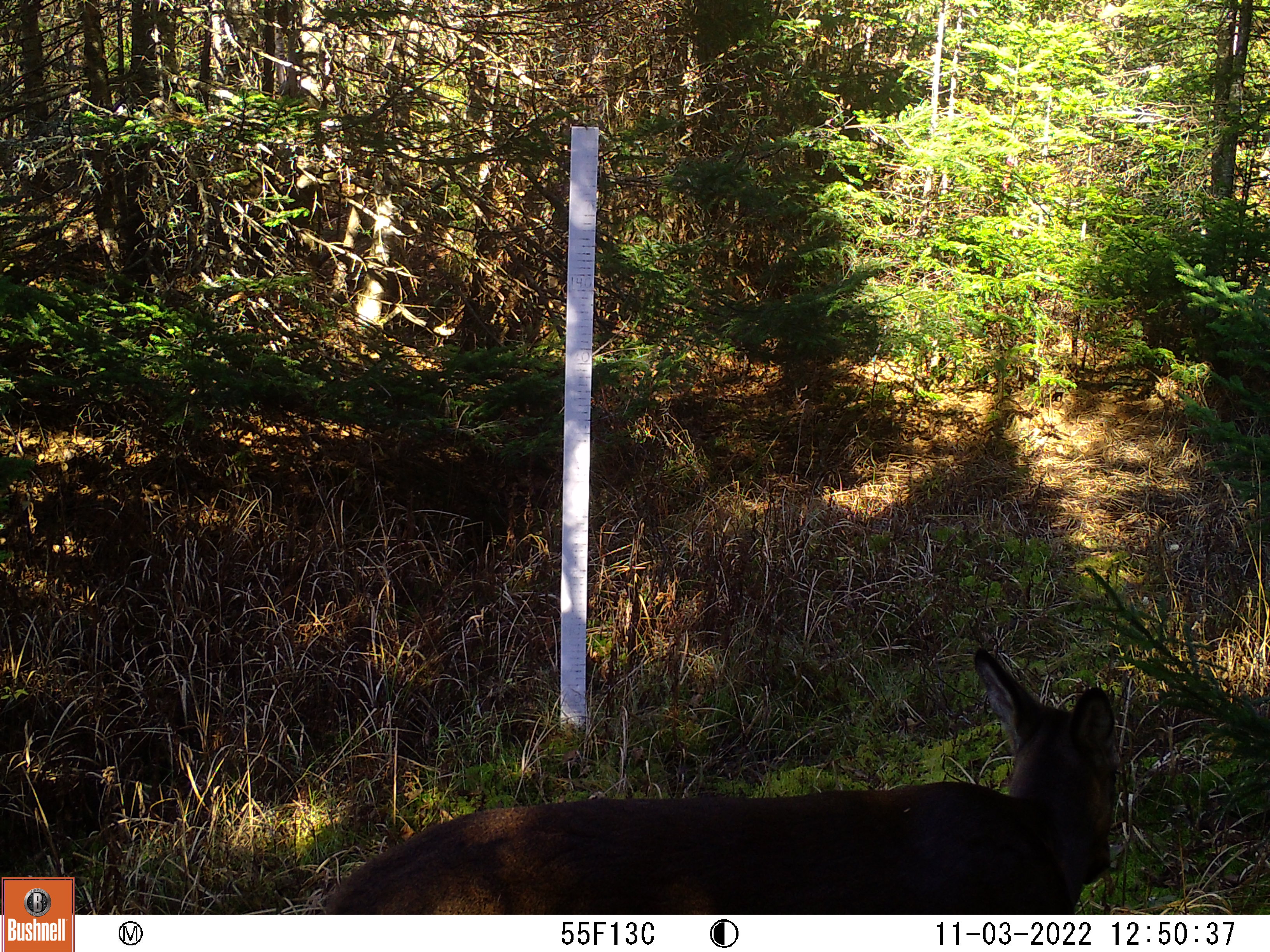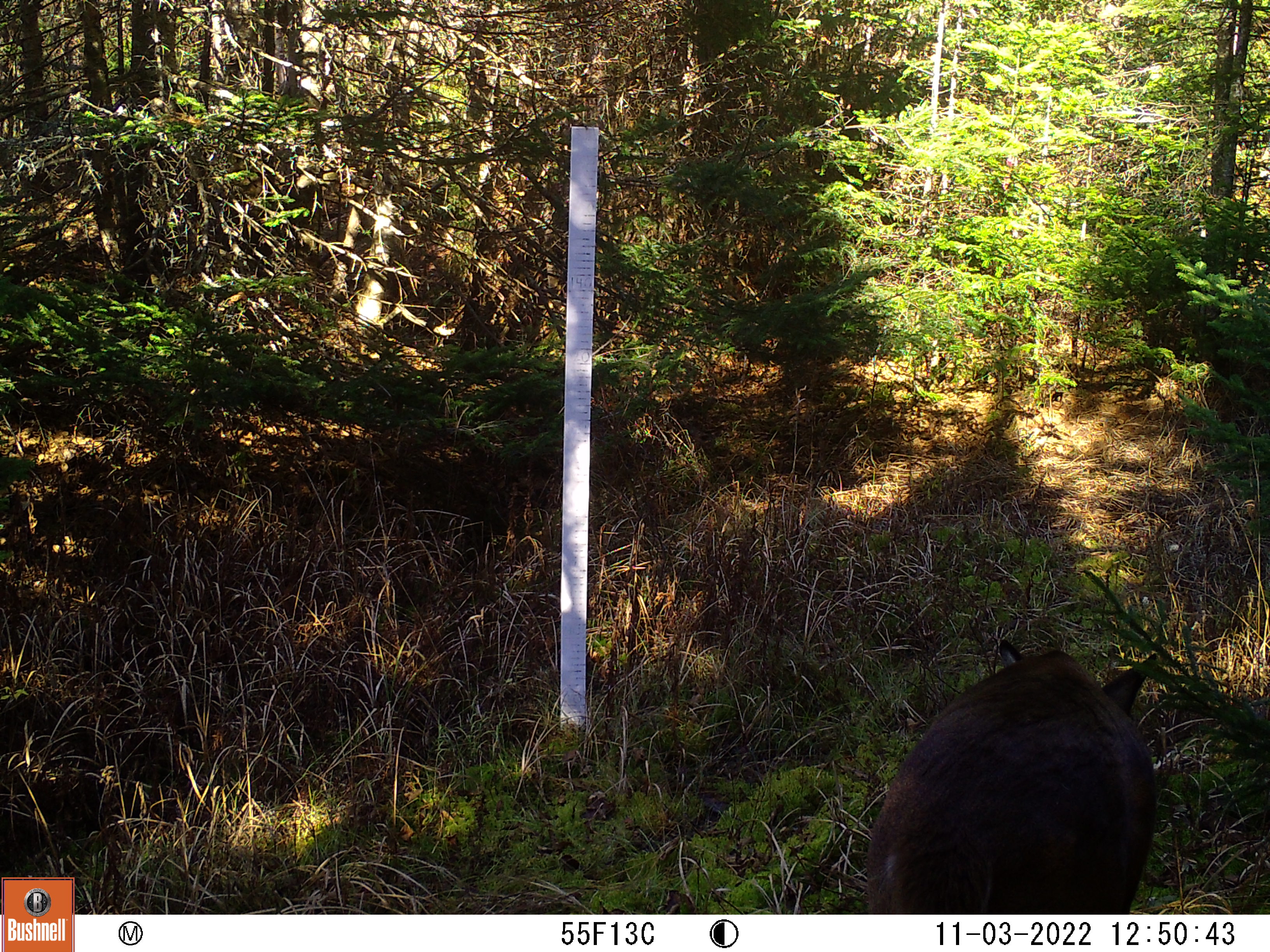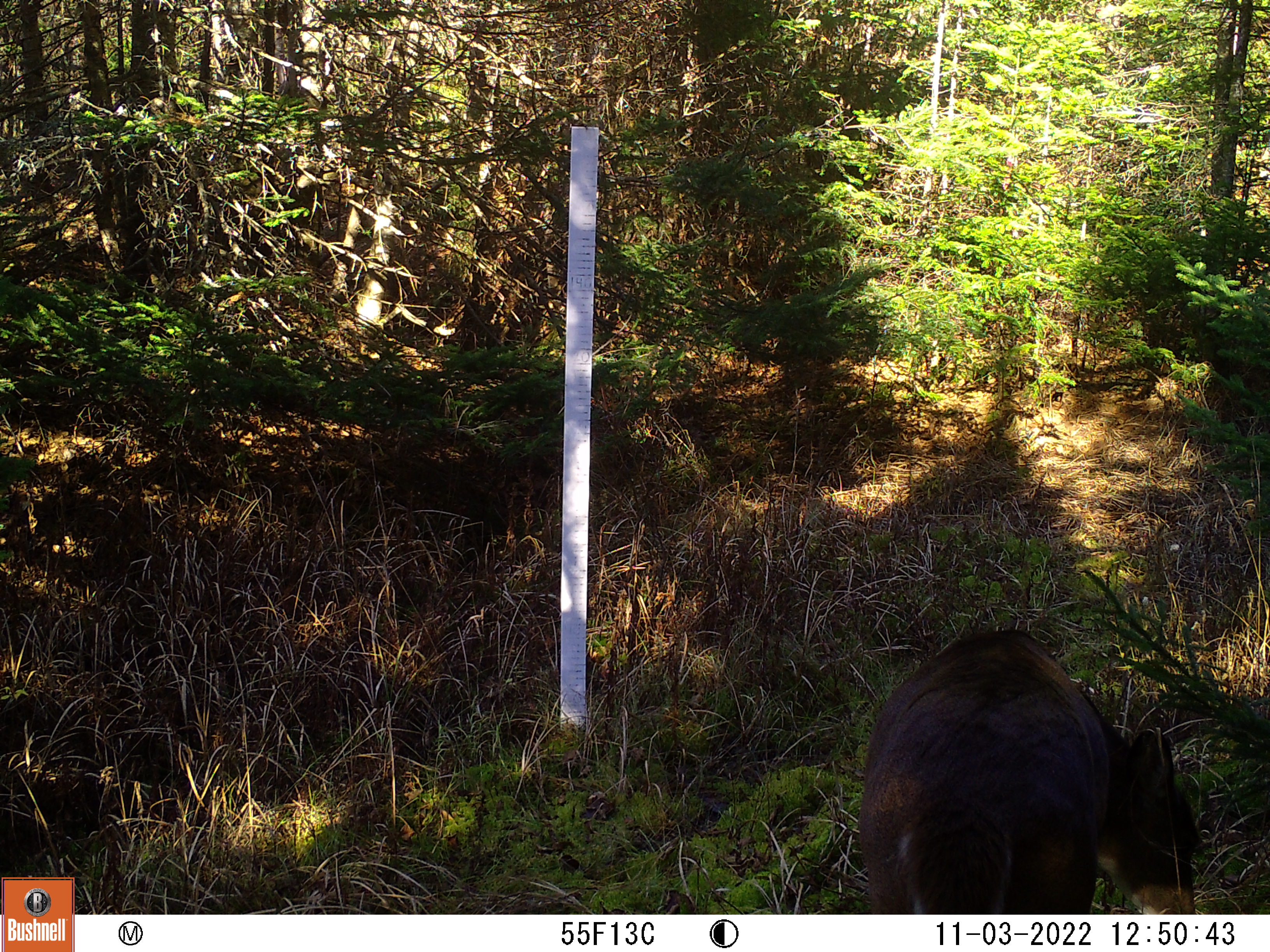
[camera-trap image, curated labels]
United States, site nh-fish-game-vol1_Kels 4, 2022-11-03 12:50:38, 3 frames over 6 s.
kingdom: Animalia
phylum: Chordata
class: Mammalia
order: Artiodactyla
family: Cervidae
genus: Odocoileus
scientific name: Odocoileus virginianus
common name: white-tailed deer